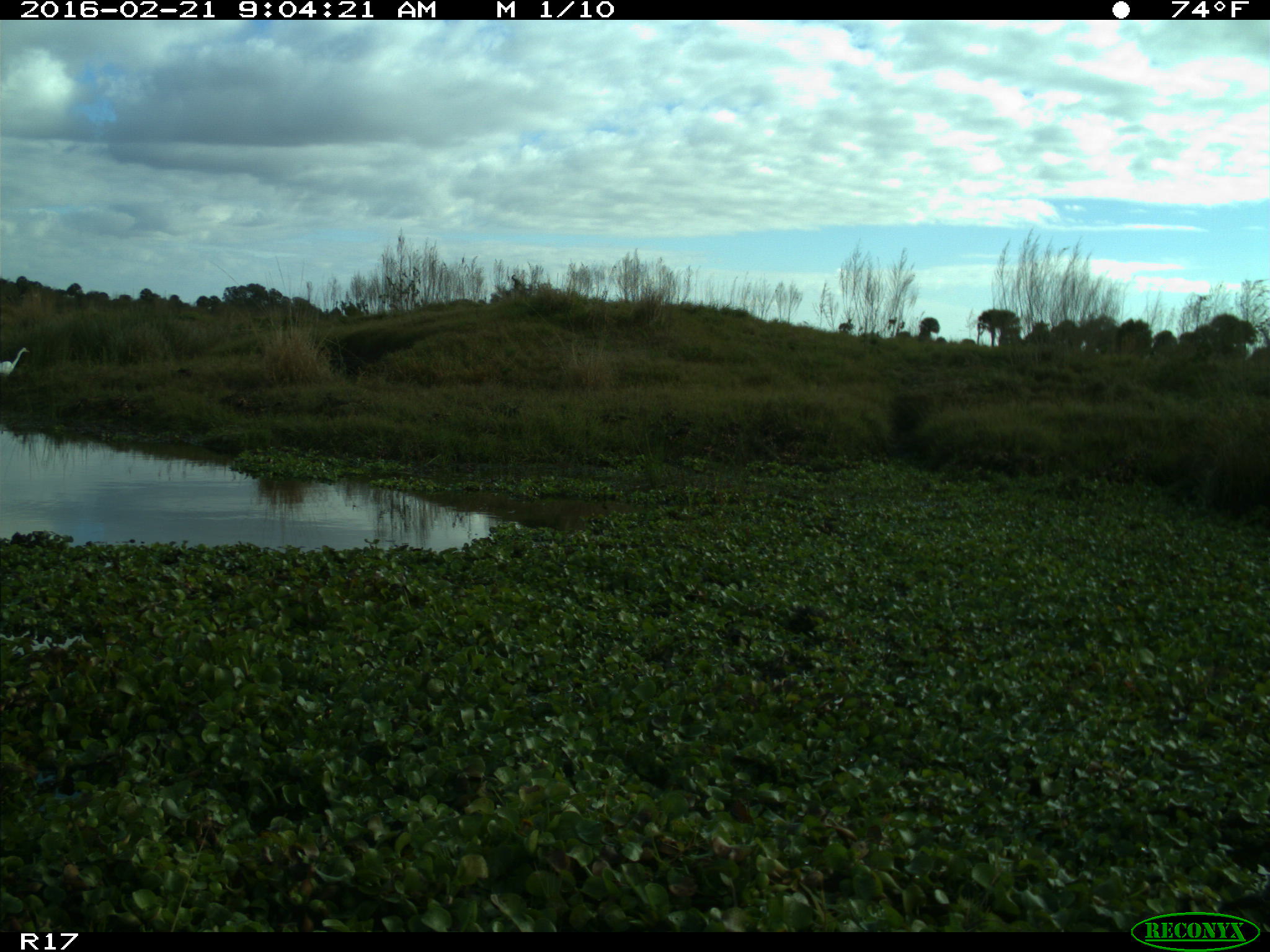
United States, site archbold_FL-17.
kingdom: Animalia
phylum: Chordata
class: Aves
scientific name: Aves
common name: birds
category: unidentified bird